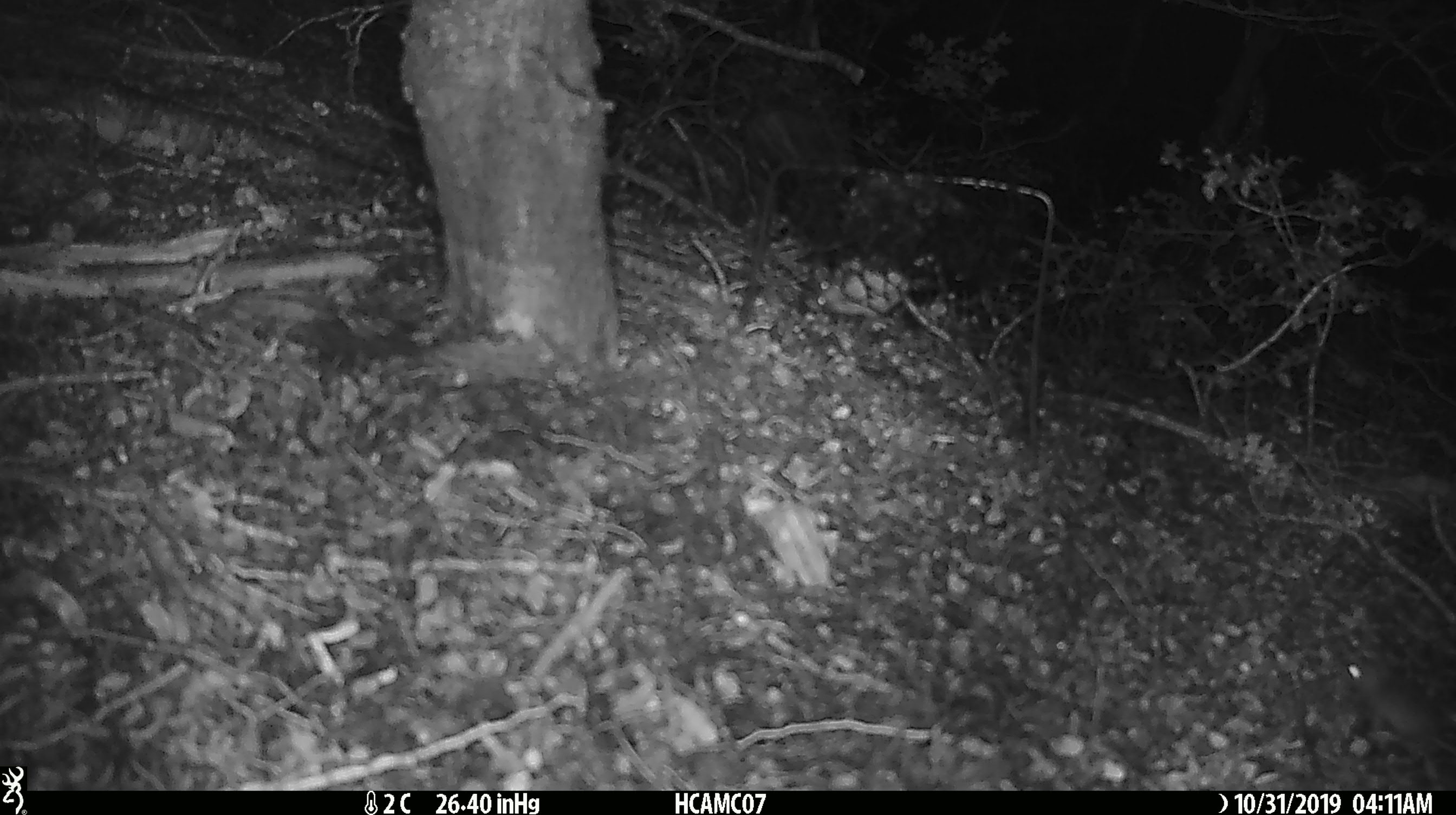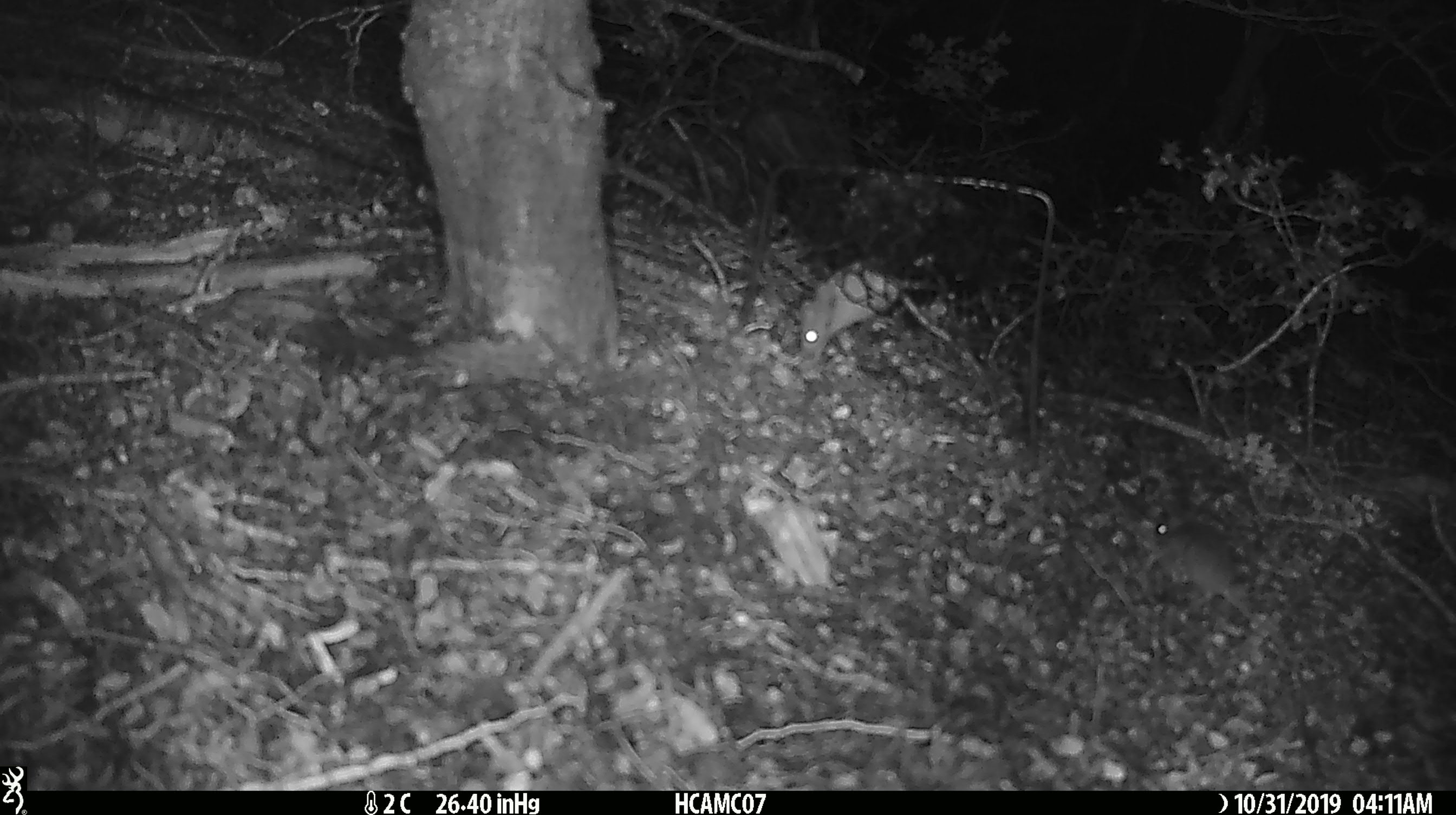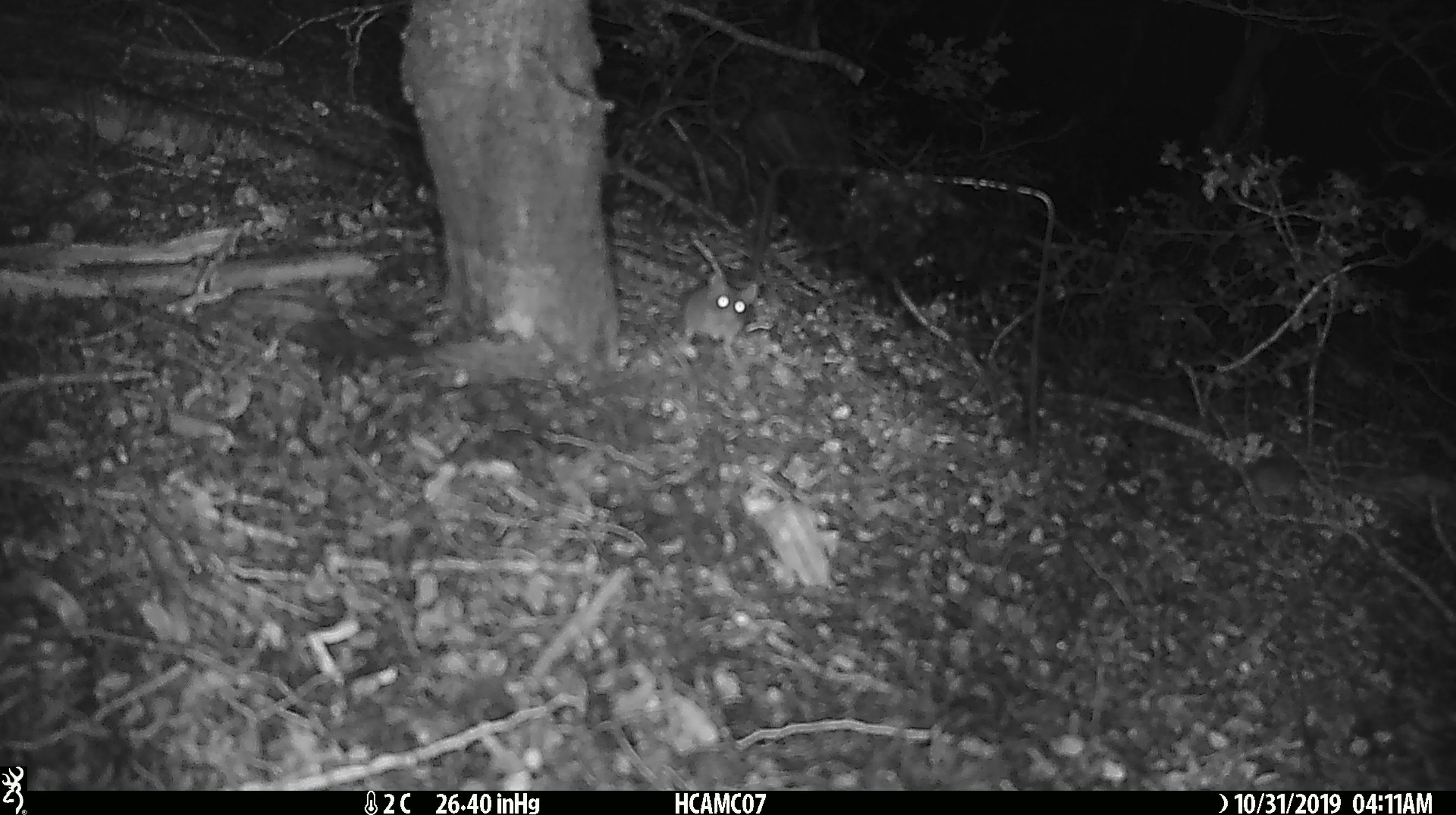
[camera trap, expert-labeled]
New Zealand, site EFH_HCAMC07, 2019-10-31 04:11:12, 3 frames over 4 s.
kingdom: Animalia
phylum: Chordata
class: Mammalia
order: Rodentia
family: Muridae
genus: Mus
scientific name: Mus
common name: mouse